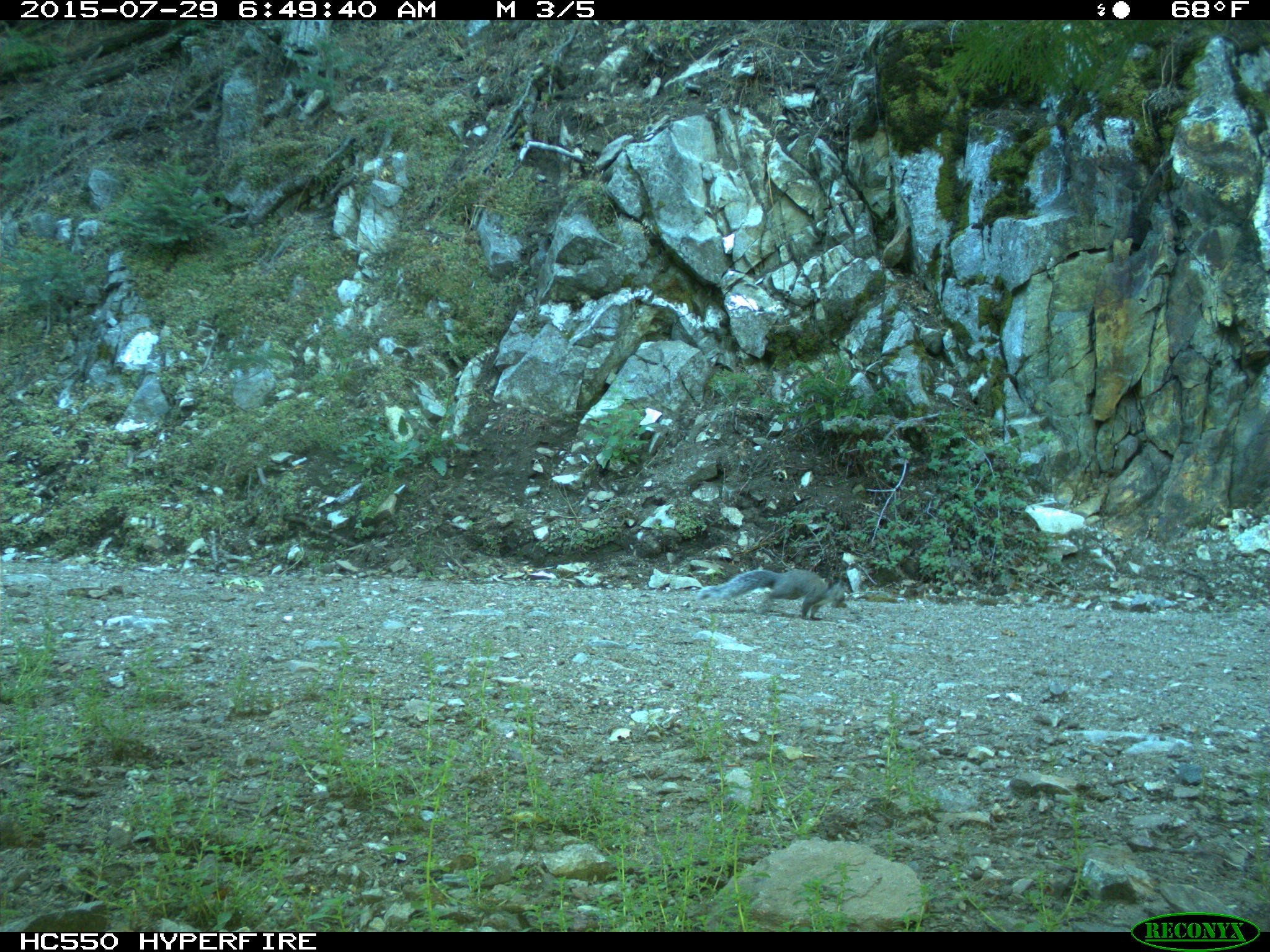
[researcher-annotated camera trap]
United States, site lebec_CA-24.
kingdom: Animalia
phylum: Chordata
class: Mammalia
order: Rodentia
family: Sciuridae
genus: Sciurus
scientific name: Sciurus carolinensis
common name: eastern gray squirrel